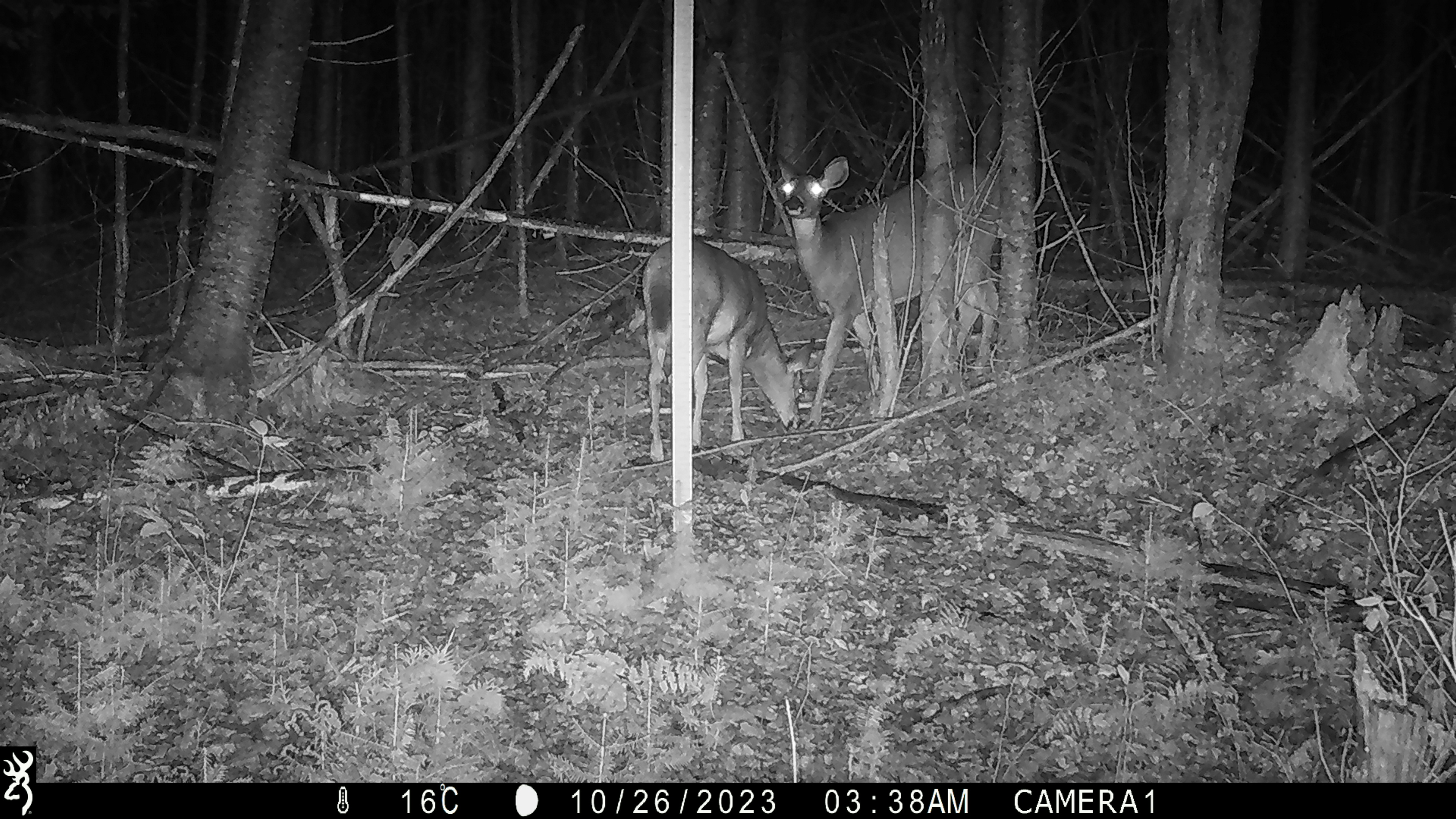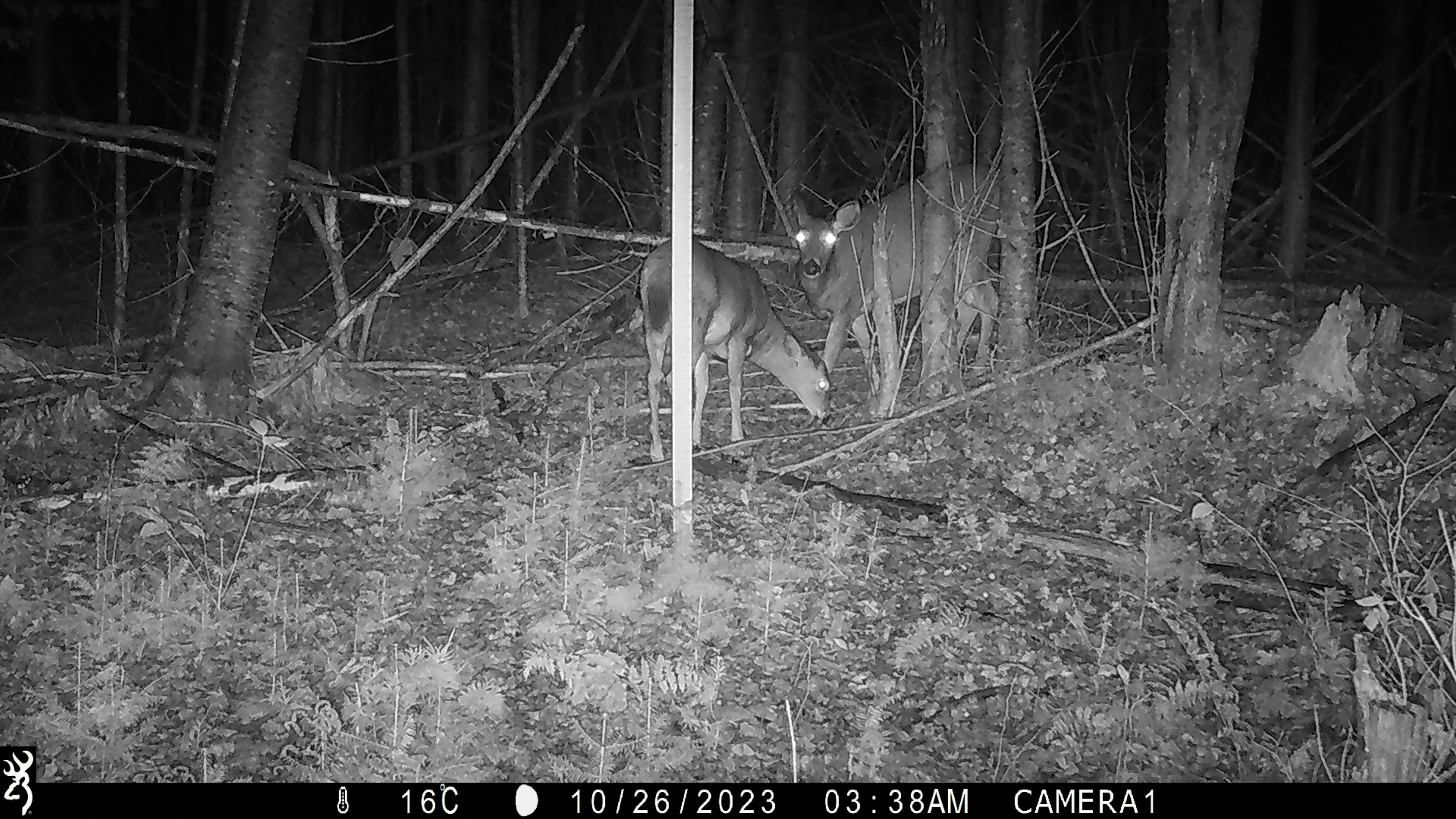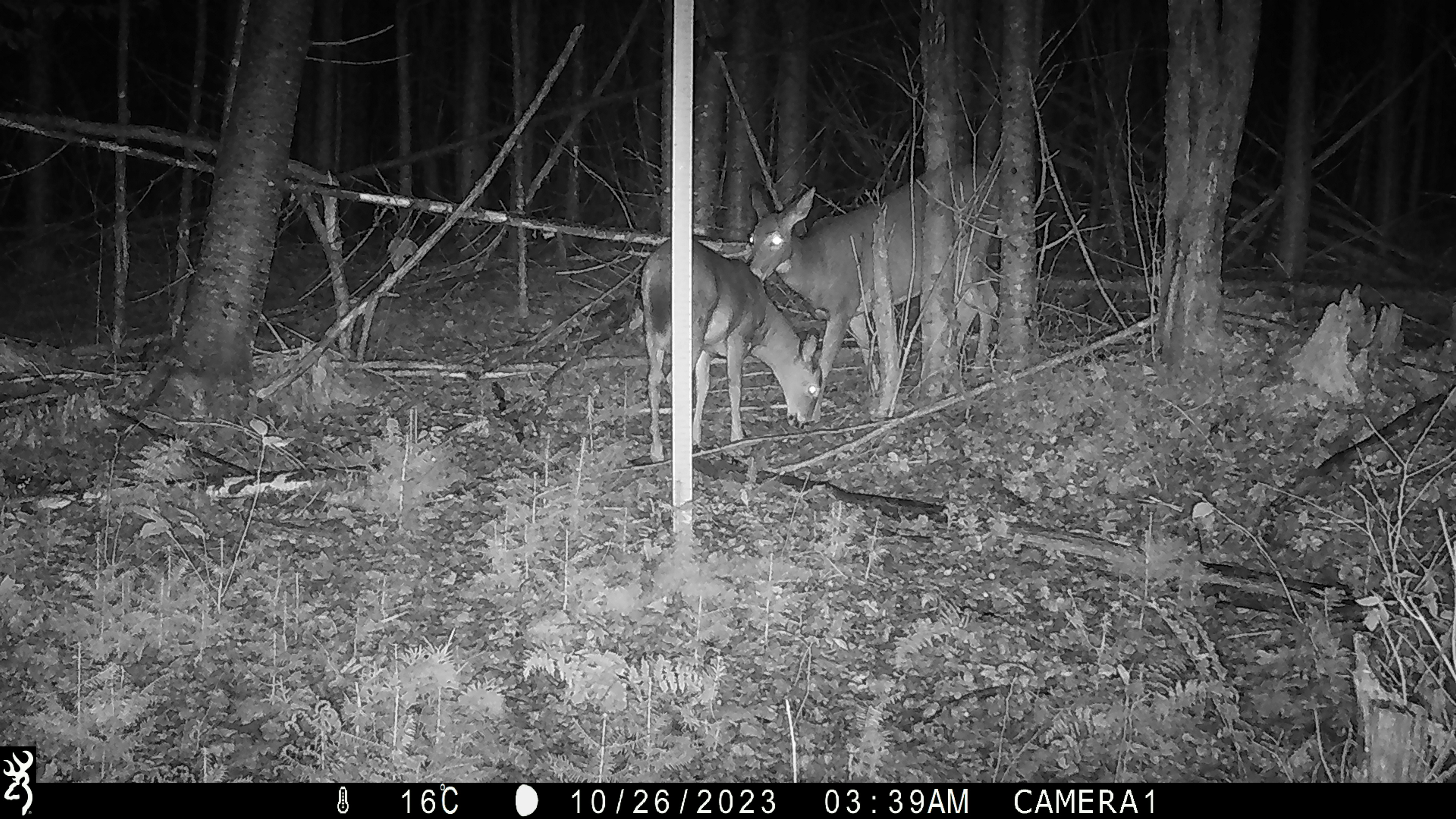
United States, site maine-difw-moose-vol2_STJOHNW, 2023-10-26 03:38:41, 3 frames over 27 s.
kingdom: Animalia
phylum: Chordata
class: Mammalia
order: Artiodactyla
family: Cervidae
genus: Odocoileus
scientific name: Odocoileus virginianus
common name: white-tailed deer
White-tailed deer (Odocoileus virginianus).